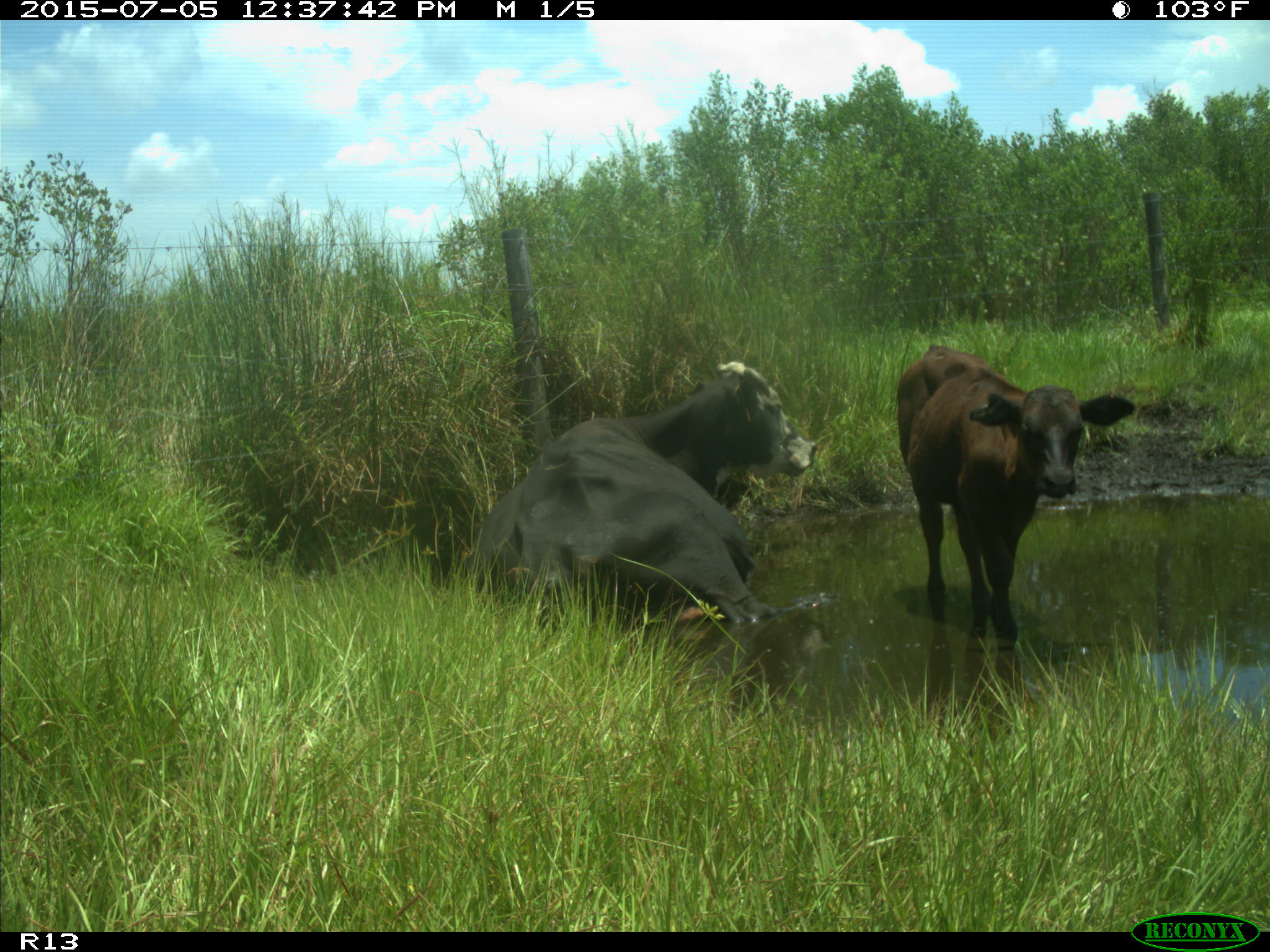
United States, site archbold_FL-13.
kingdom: Animalia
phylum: Chordata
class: Mammalia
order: Artiodactyla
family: Bovidae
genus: Bos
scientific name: Bos taurus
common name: domestic cow